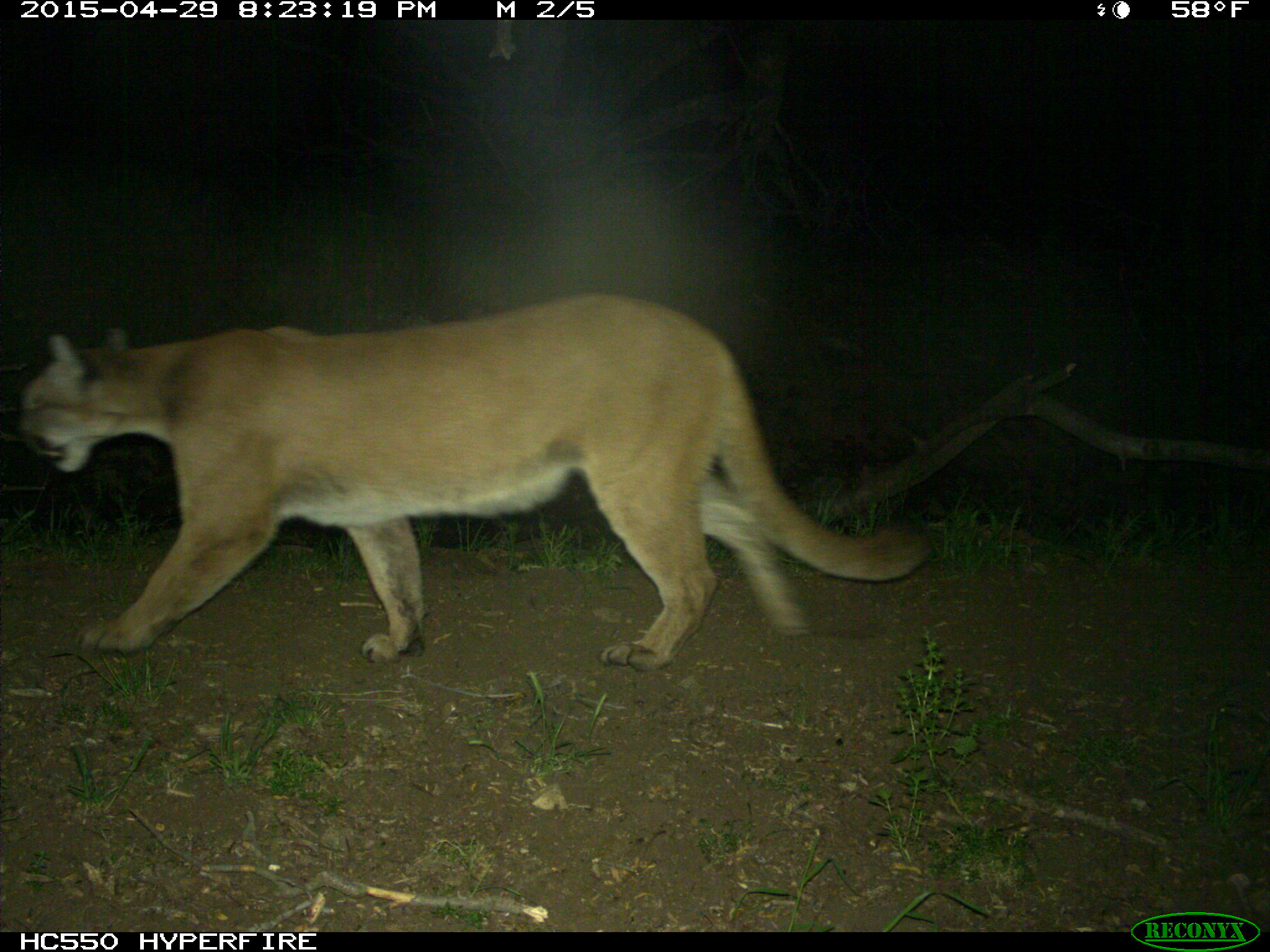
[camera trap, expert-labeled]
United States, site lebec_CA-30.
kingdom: Animalia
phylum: Chordata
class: Mammalia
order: Carnivora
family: Felidae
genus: Puma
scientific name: Puma concolor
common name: mountain lion